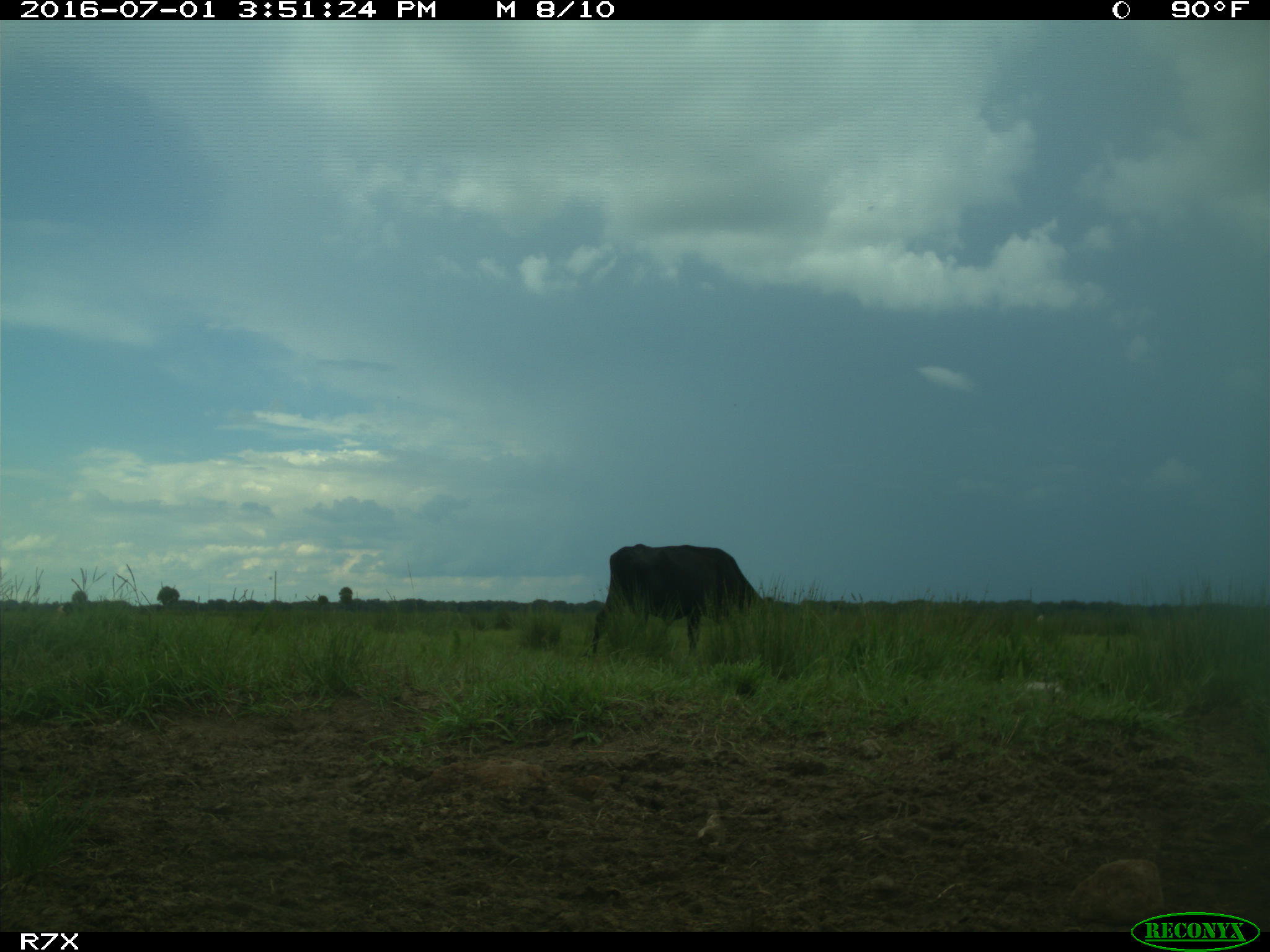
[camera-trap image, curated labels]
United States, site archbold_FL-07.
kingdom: Animalia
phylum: Chordata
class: Mammalia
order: Artiodactyla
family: Bovidae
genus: Bos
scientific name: Bos taurus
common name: domestic cow